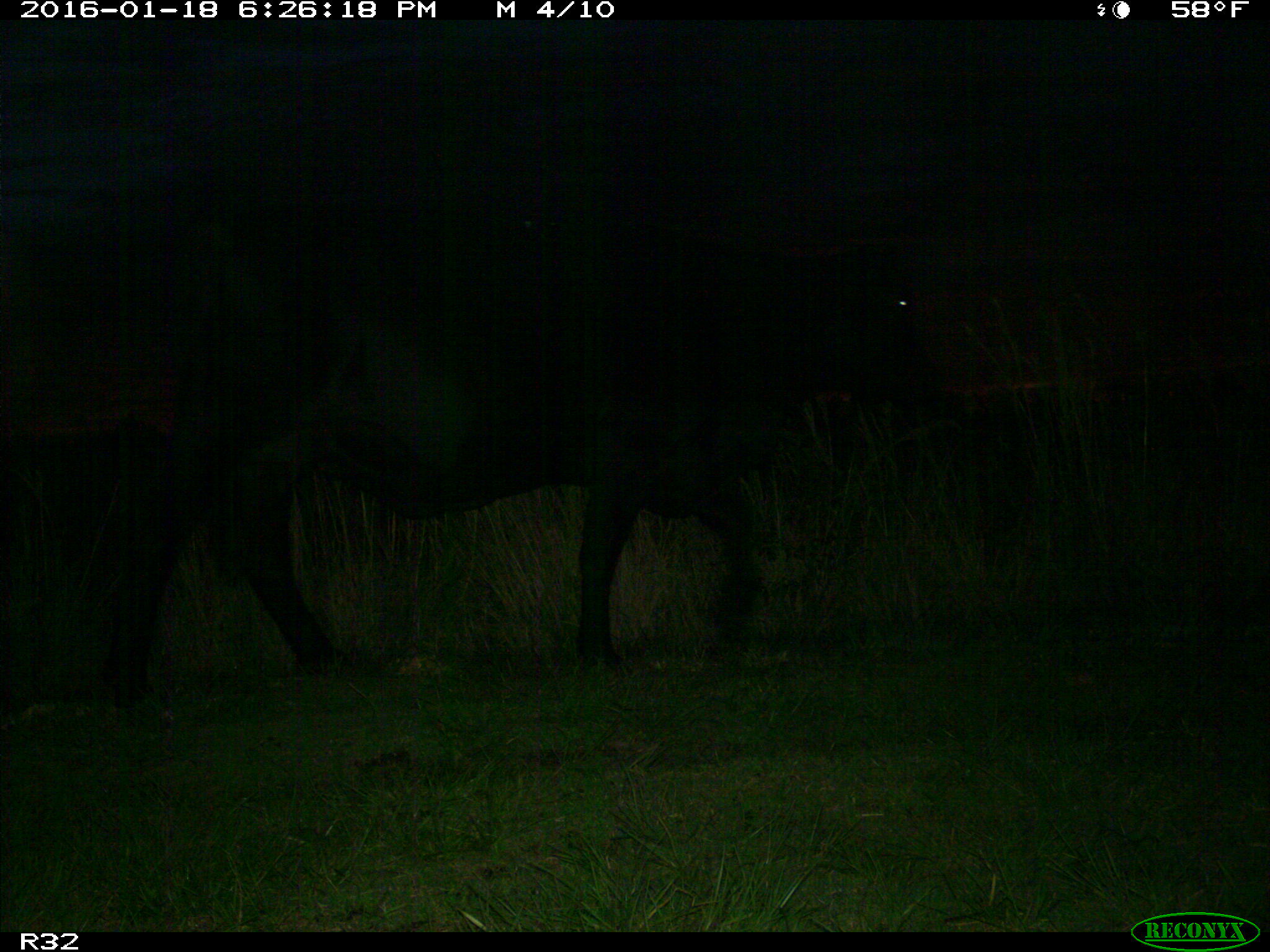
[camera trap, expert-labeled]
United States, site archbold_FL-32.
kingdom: Animalia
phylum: Chordata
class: Mammalia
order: Artiodactyla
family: Bovidae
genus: Bos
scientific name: Bos taurus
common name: domestic cow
Bos taurus (domestic cow).